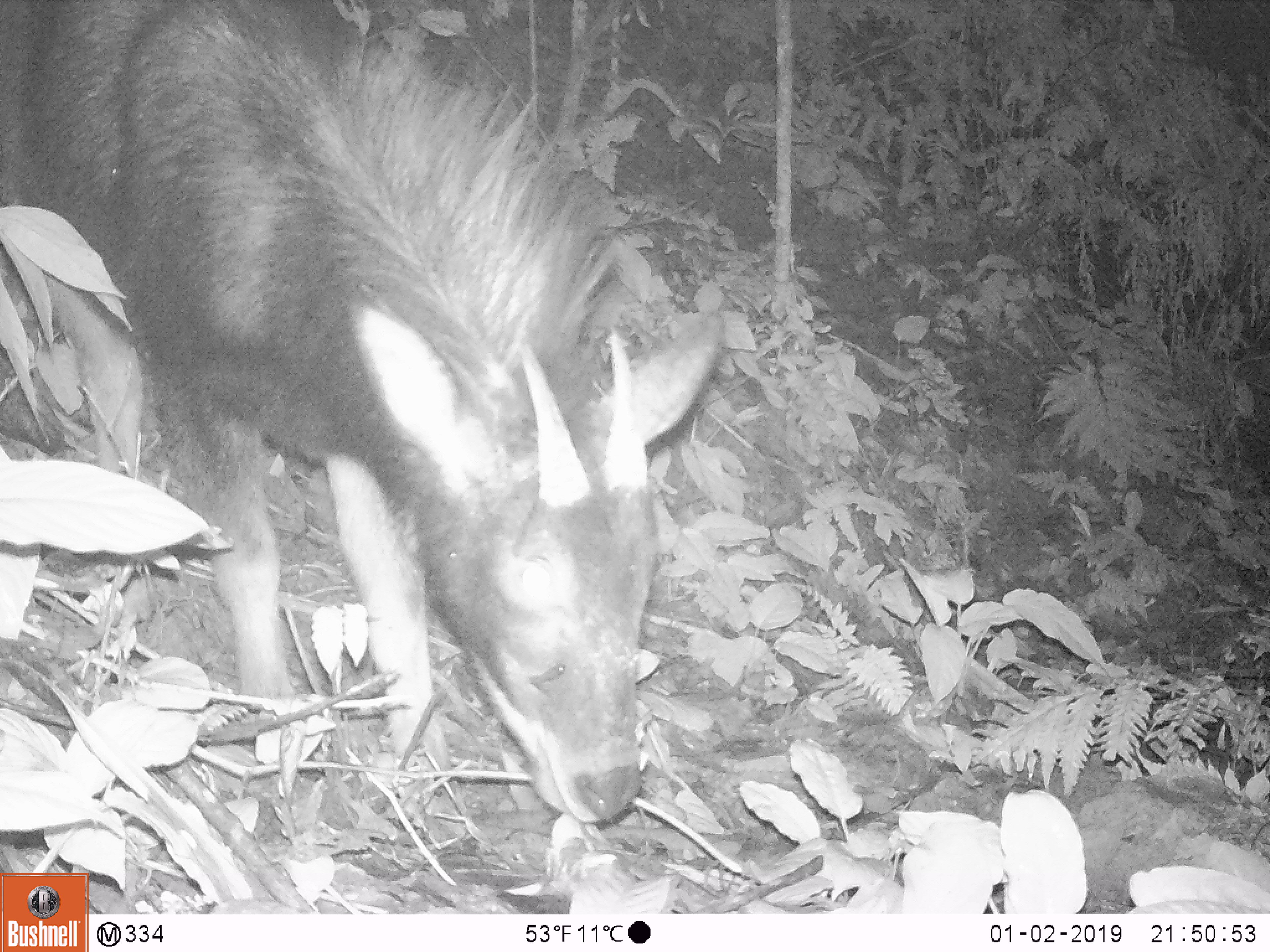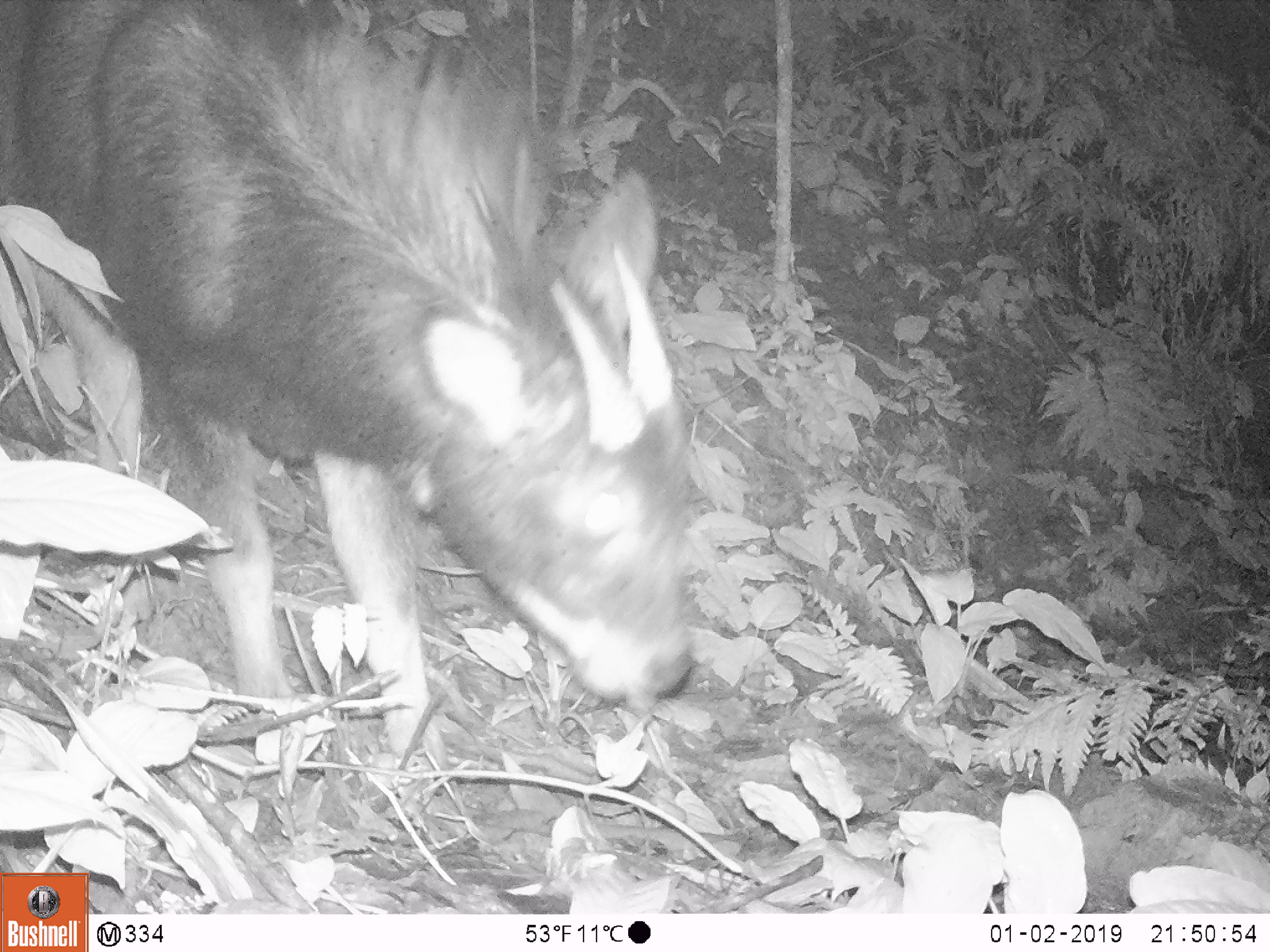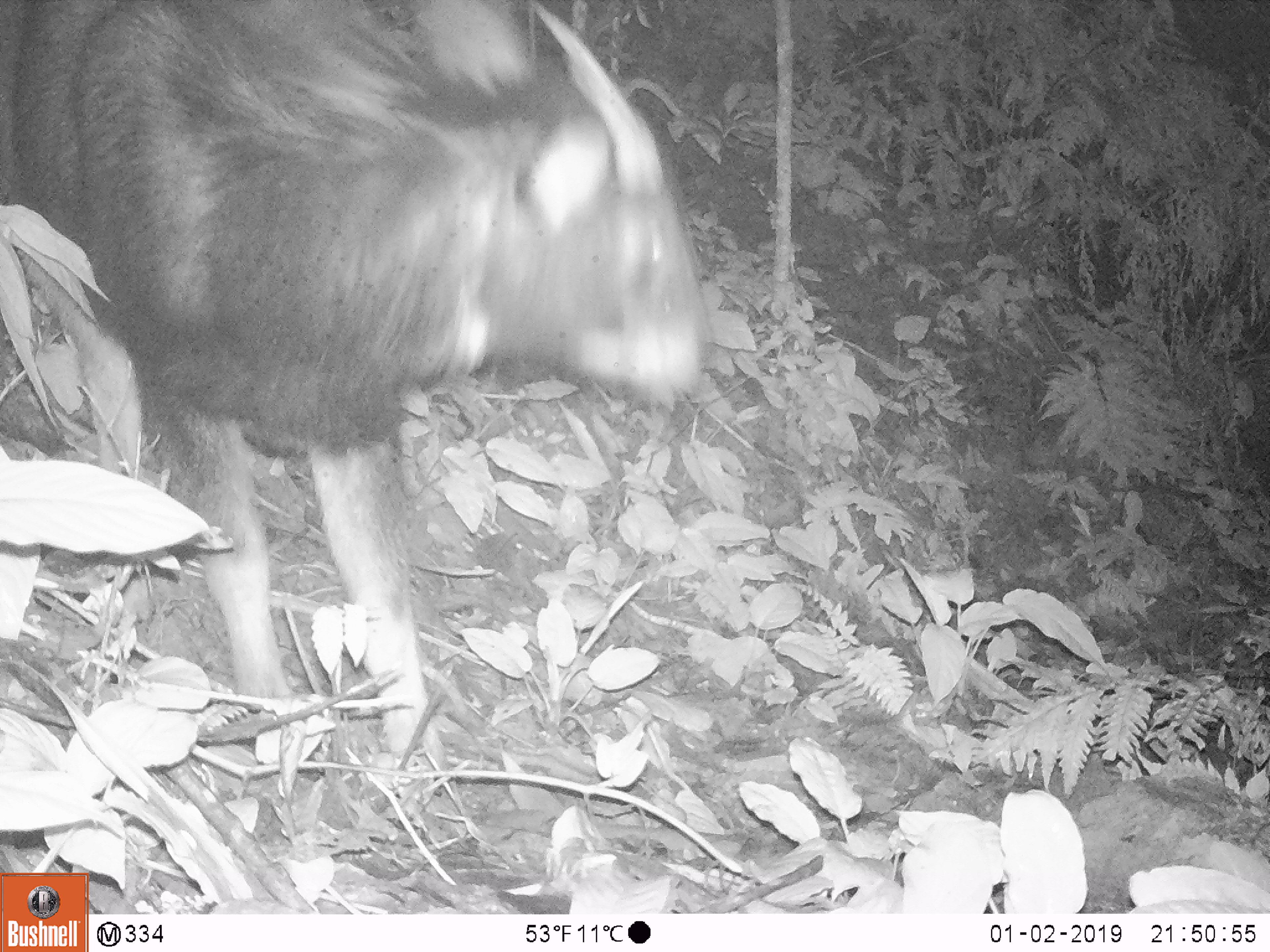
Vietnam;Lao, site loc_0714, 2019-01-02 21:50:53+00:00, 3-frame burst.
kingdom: Animalia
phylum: Chordata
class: Mammalia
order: Artiodactyla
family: Bovidae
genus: Capricornis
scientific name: Capricornis sumatraensis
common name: chinese serow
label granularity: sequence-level